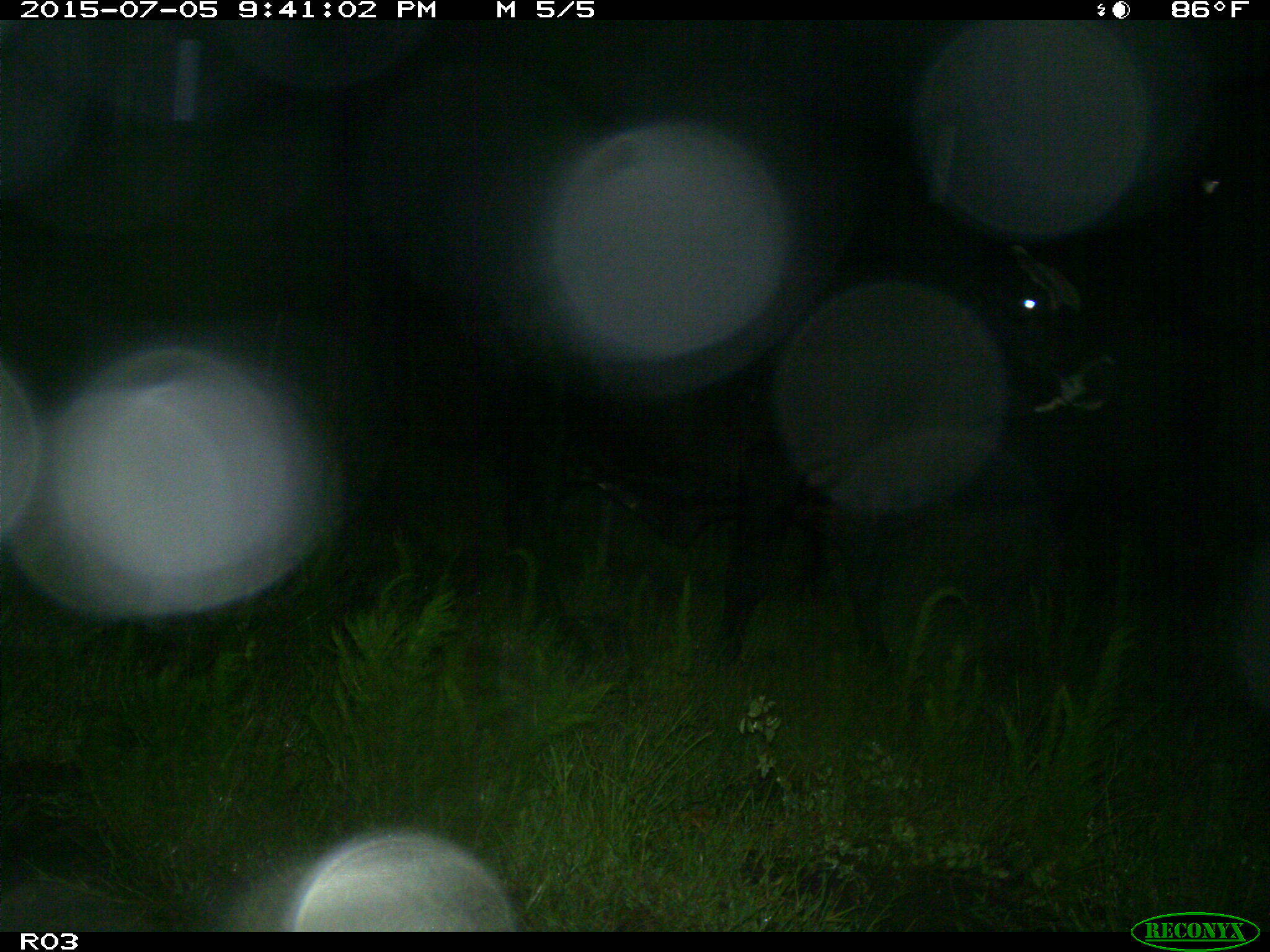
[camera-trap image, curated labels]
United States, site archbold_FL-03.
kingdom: Animalia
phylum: Chordata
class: Mammalia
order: Artiodactyla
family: Bovidae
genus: Bos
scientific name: Bos taurus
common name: domestic cow